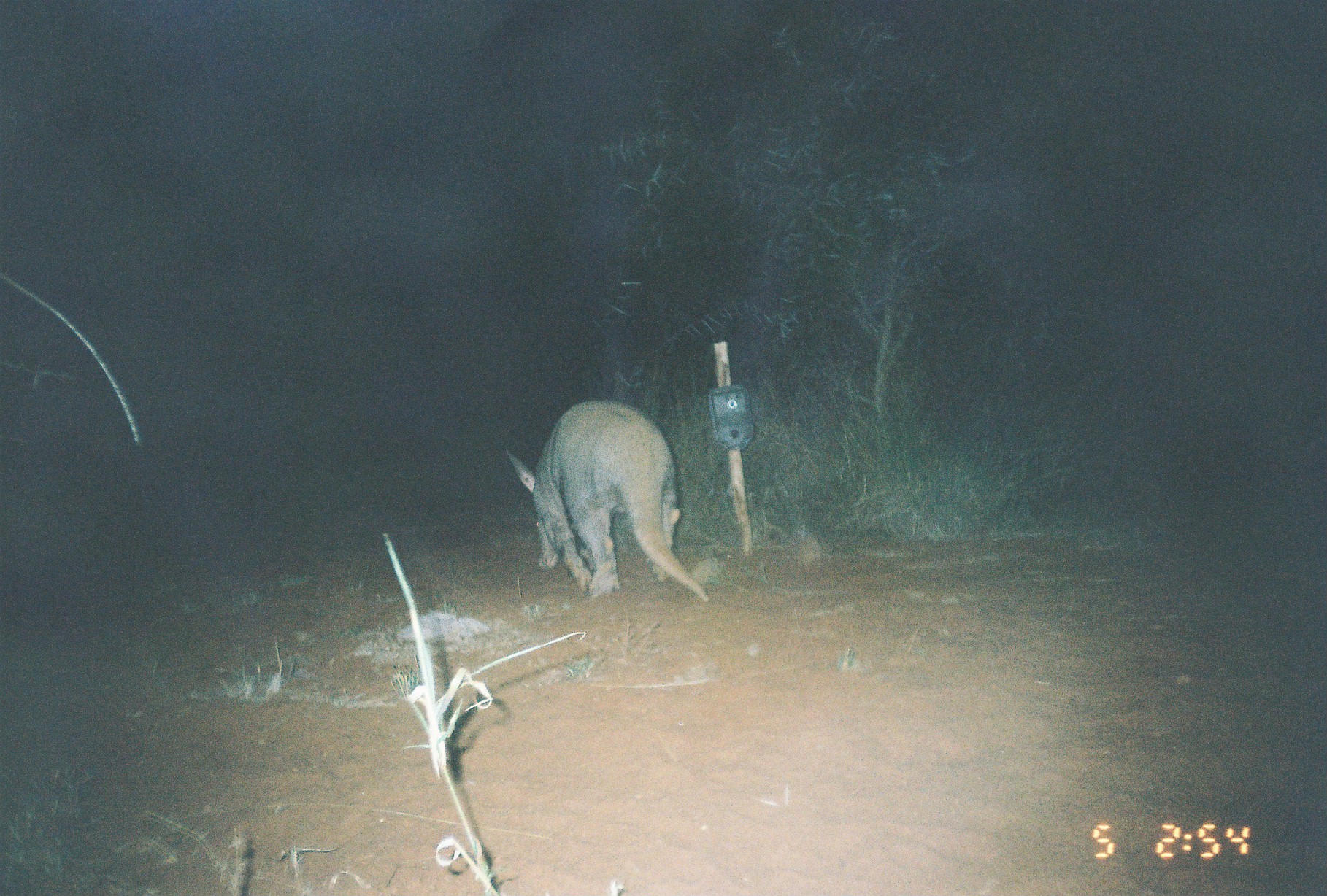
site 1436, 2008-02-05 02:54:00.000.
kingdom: Animalia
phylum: Chordata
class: Mammalia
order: Tubulidentata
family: Orycteropodidae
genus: Orycteropus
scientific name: Orycteropus afer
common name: aardvark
Orycteropus afer (aardvark), count 1.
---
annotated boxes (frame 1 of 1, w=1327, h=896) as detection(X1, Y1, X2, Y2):
orycteropus afer: detection(506, 399, 707, 601)